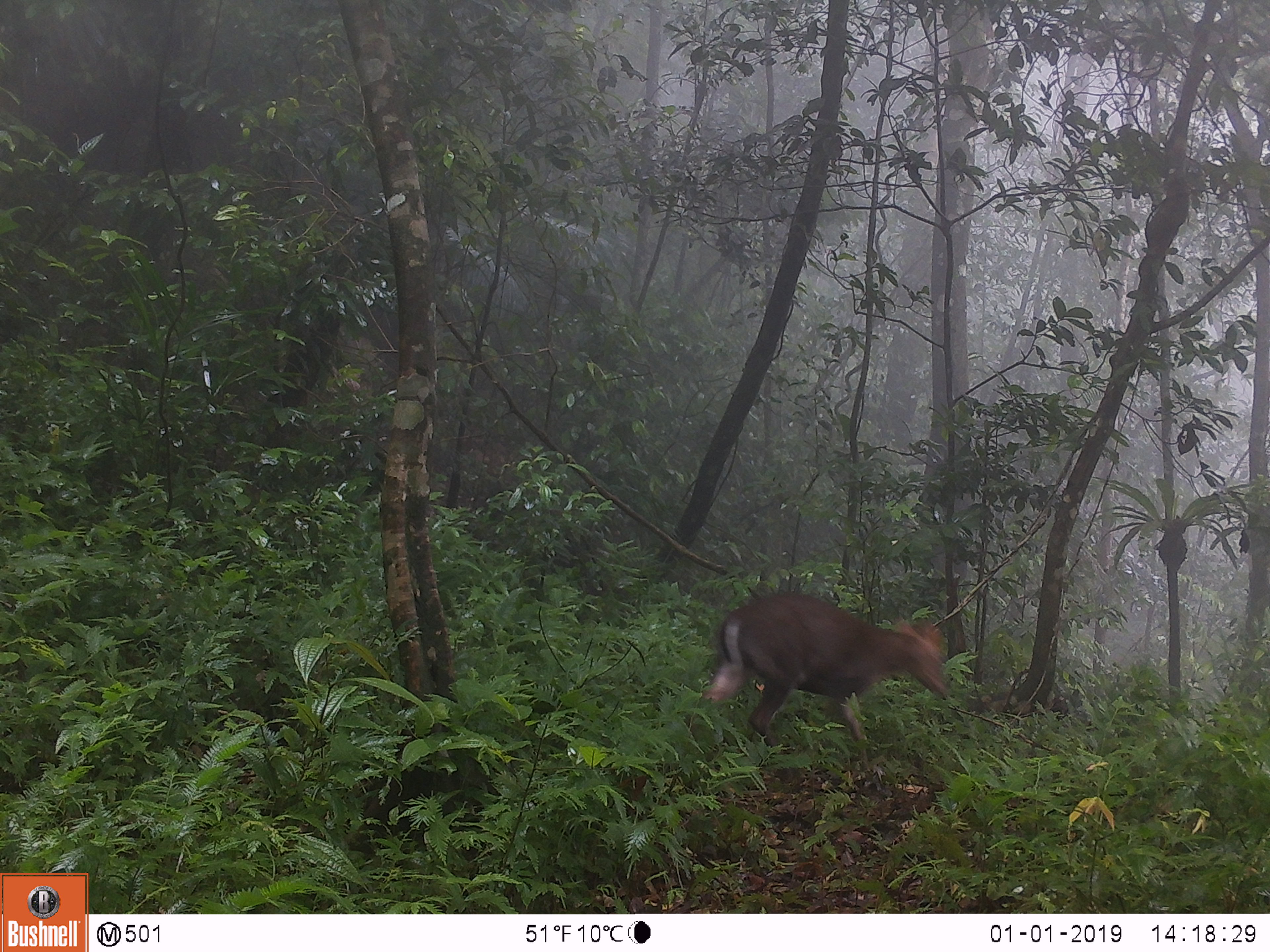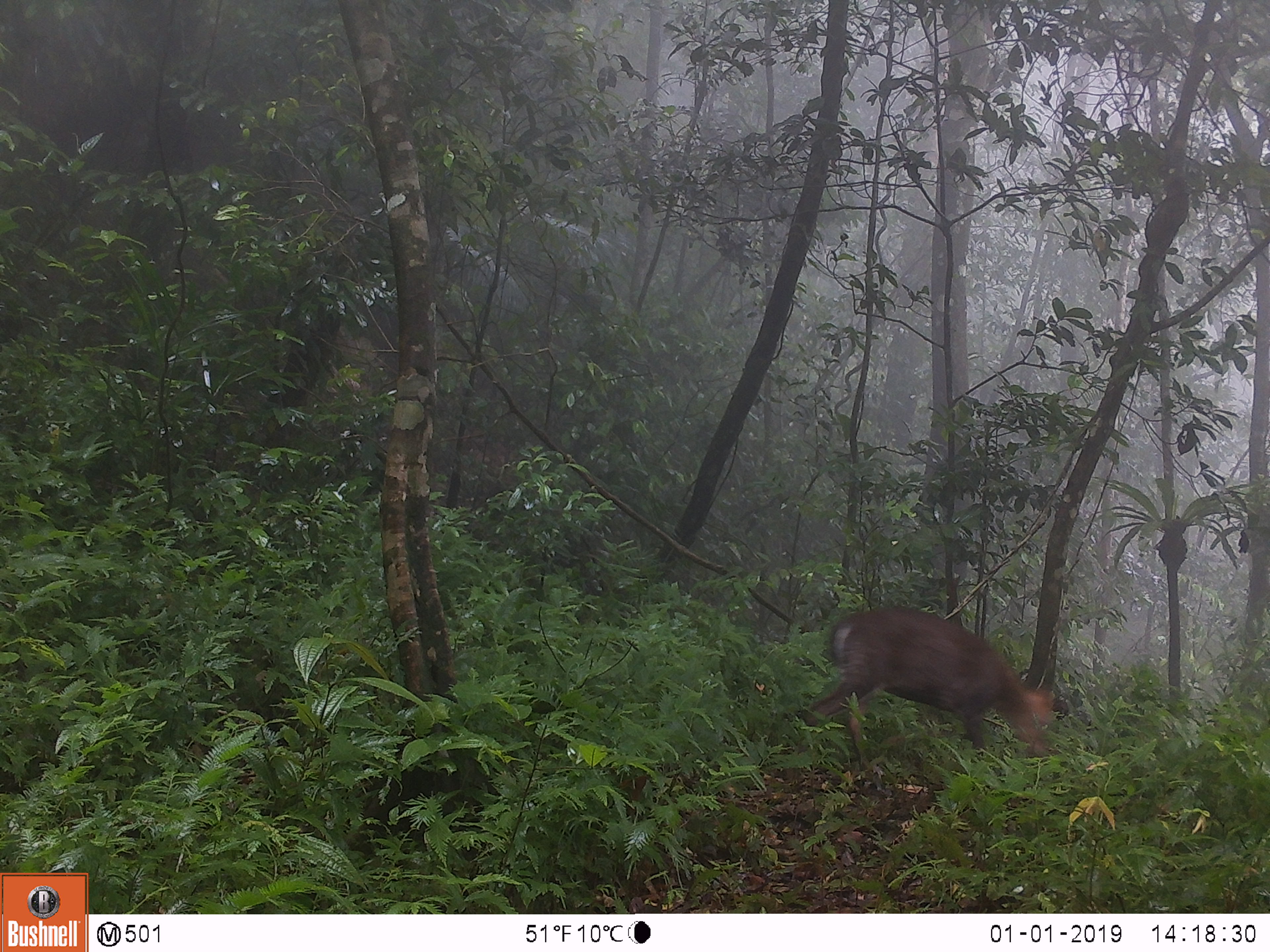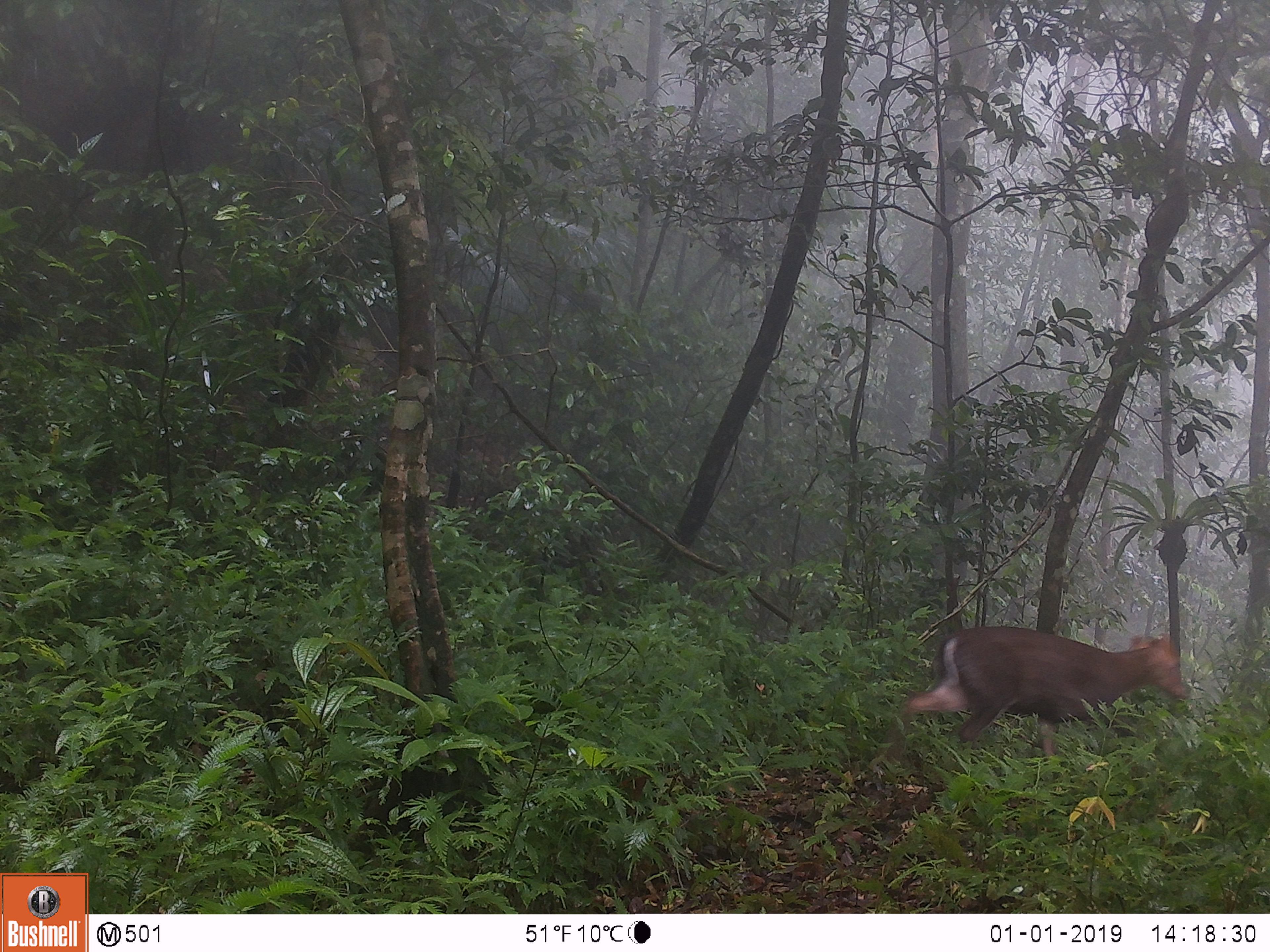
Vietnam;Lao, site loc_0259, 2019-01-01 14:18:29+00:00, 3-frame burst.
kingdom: Animalia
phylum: Chordata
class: Mammalia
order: Artiodactyla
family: Cervidae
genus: Muntiacus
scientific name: Muntiacus rooseveltorum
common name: roosevelt's muntjac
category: roosevelts muntjac group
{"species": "roosevelts muntjac group (roosevelt's muntjac) (Muntiacus rooseveltorum)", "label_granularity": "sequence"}